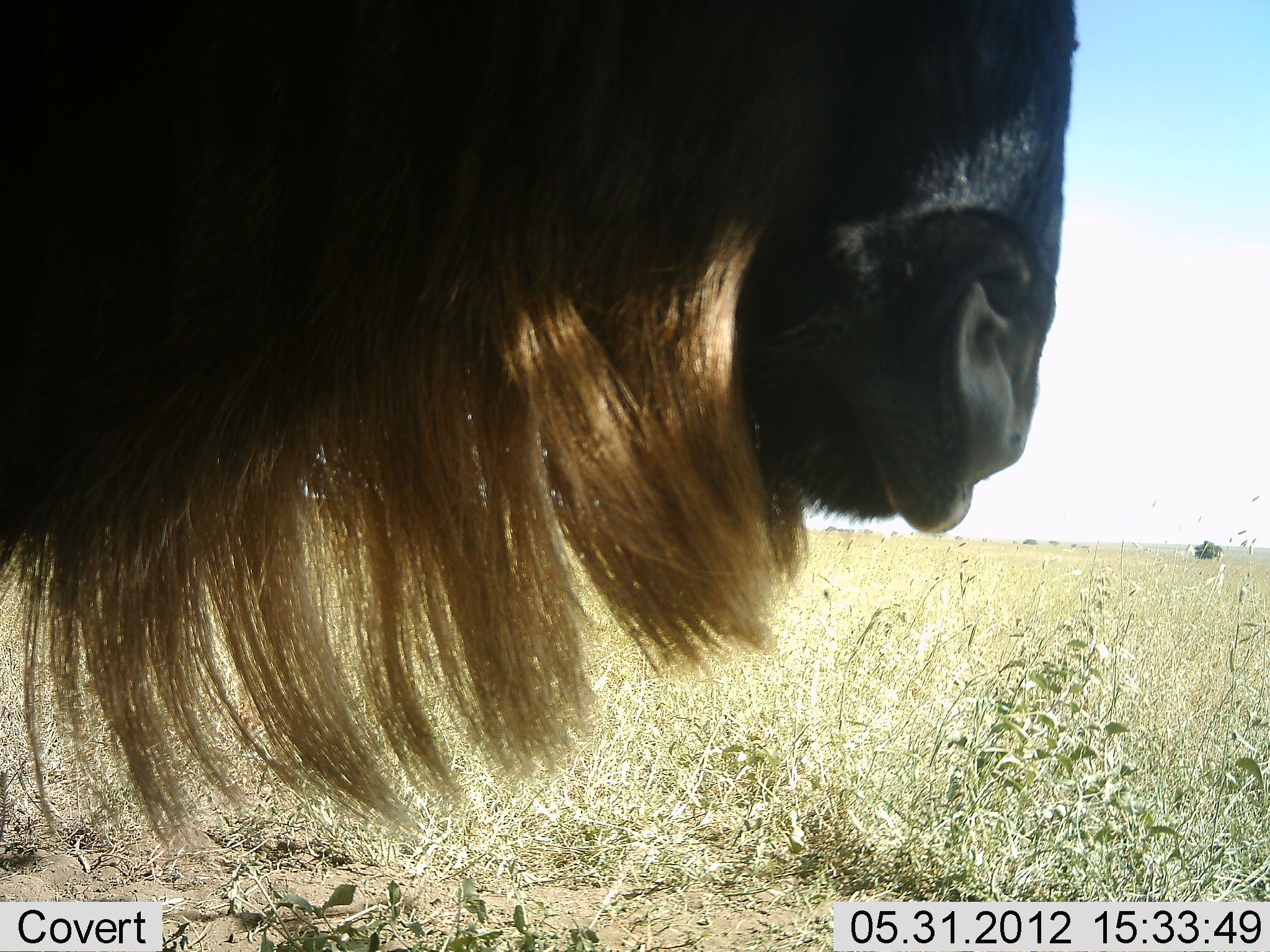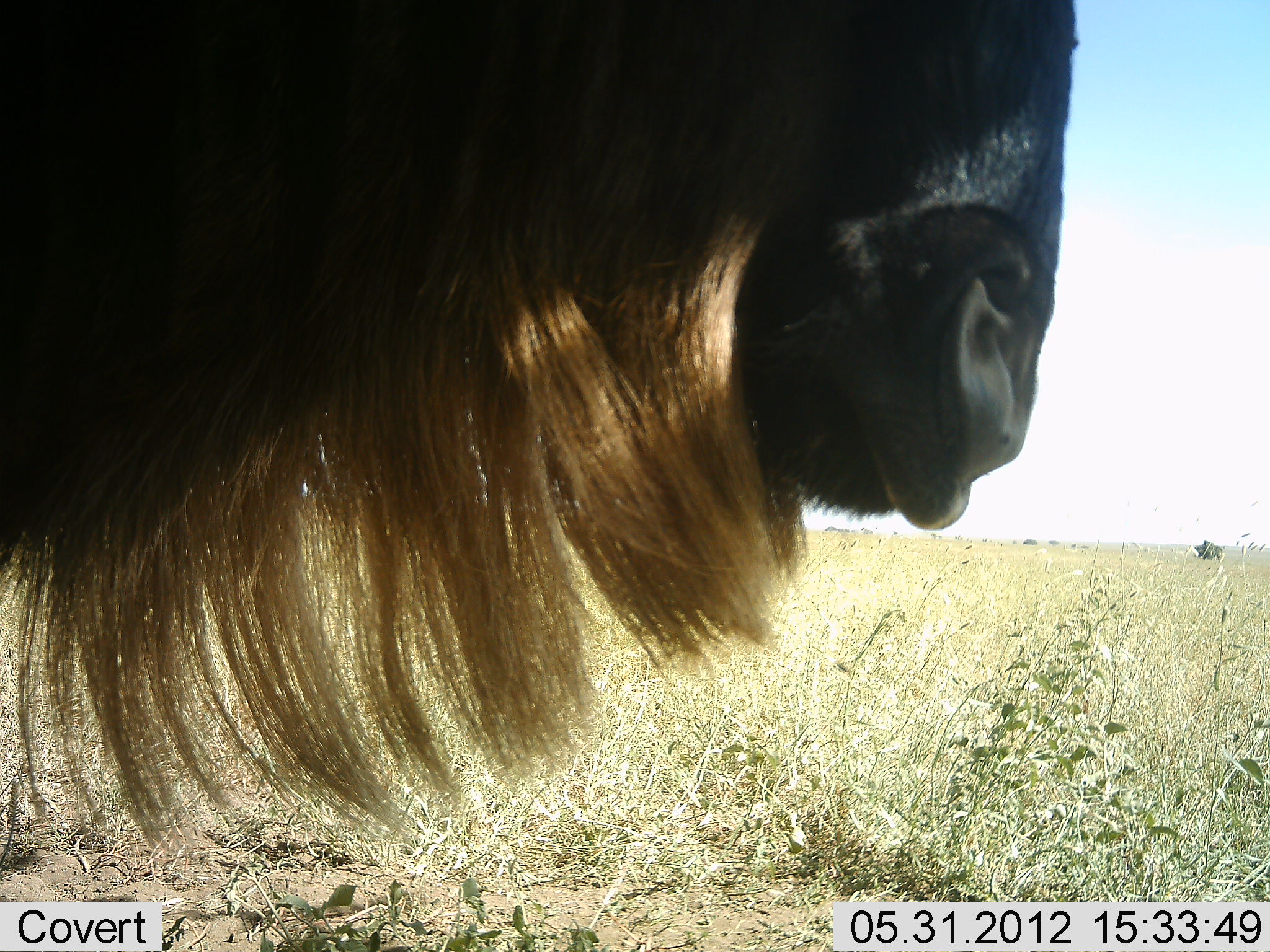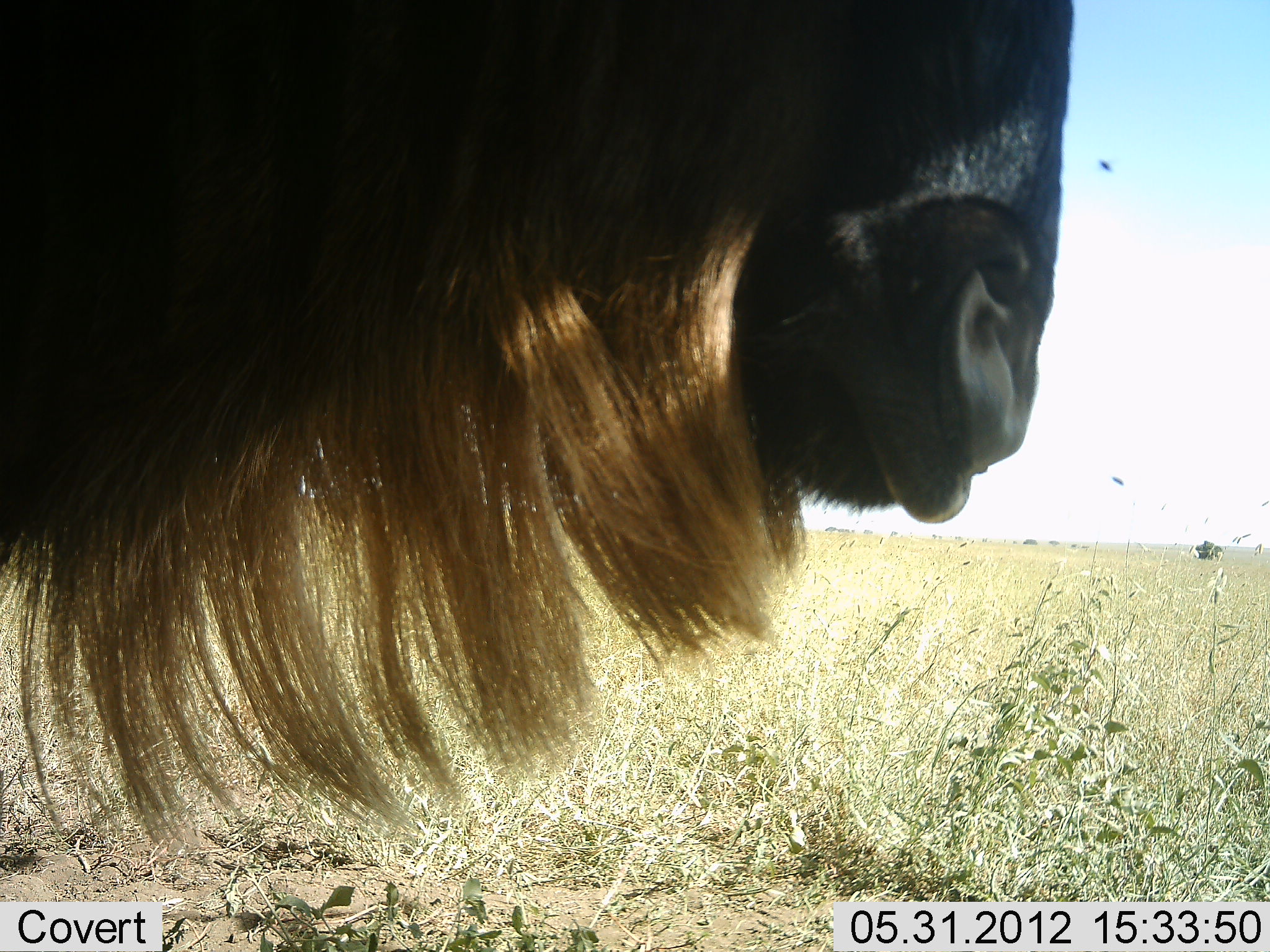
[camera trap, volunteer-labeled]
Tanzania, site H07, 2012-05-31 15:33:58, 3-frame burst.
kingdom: Animalia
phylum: Chordata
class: Mammalia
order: Artiodactyla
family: Bovidae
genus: Connochaetes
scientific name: Connochaetes taurinus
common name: blue wildebeest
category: wildebeest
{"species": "wildebeest (blue wildebeest) (Connochaetes taurinus)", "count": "1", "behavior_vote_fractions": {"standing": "100%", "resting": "0%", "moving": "0%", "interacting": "0%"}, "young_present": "0%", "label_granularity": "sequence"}